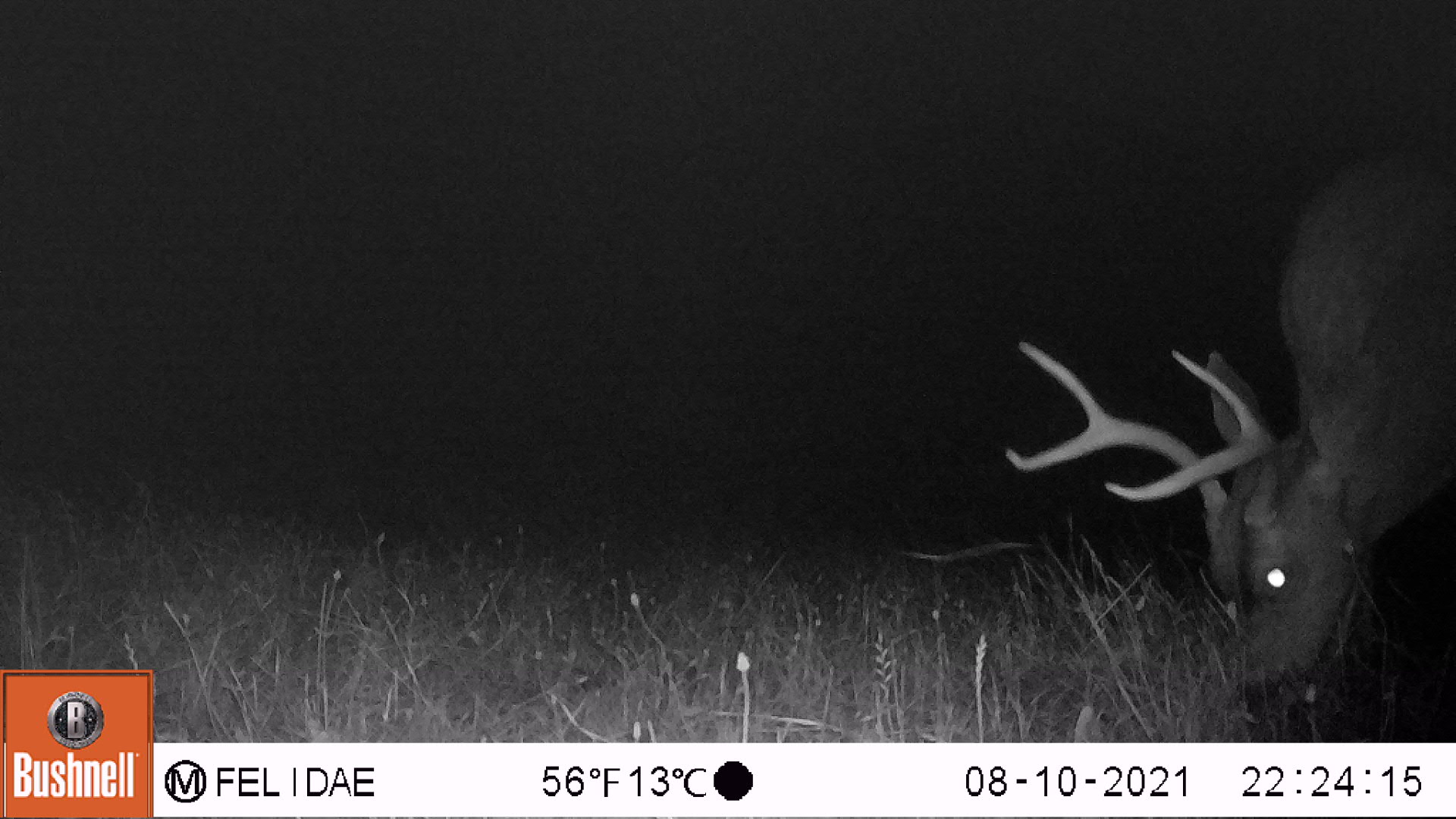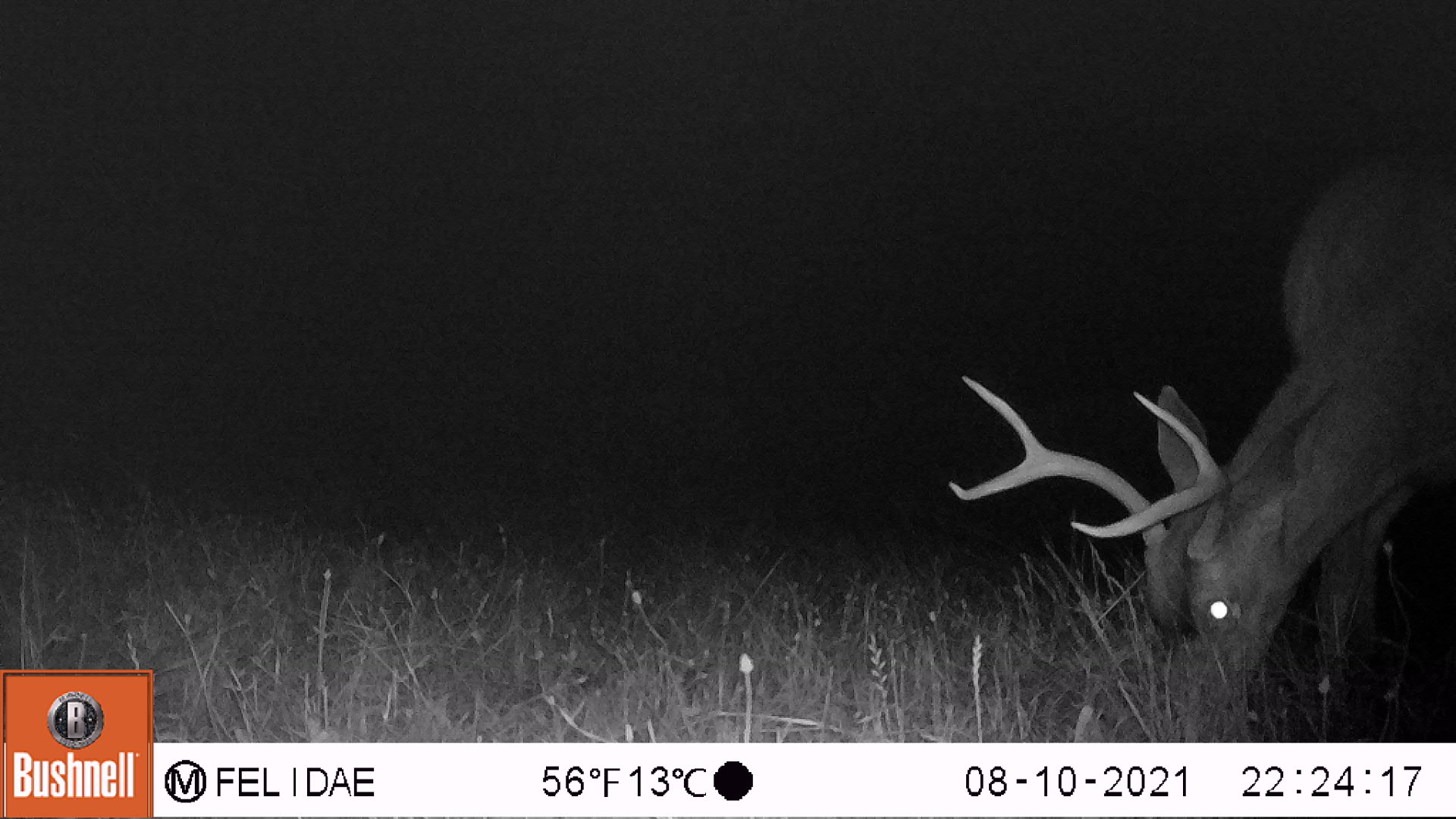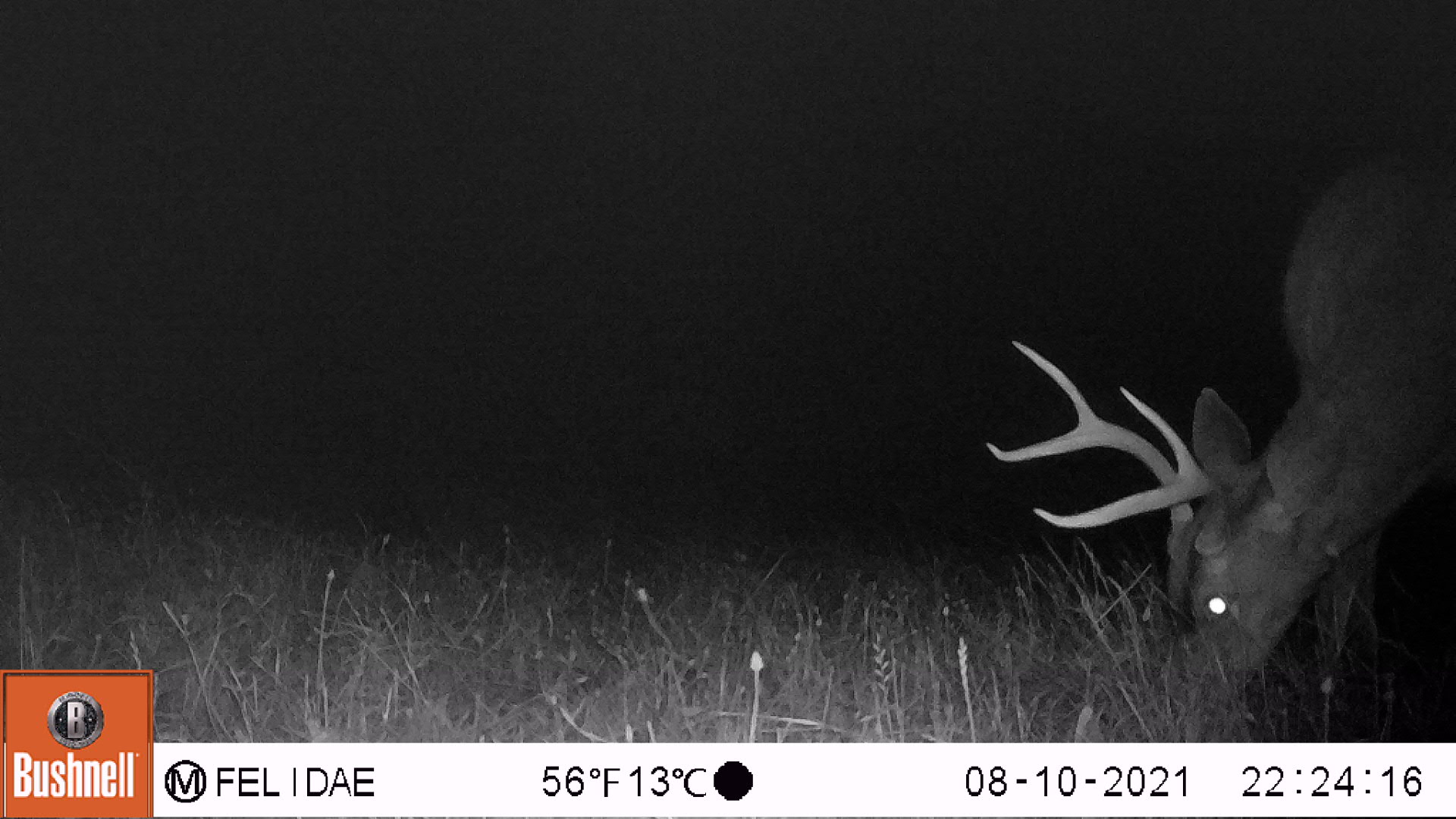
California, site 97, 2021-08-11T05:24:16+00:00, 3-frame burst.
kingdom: Animalia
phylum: Chordata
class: Mammalia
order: Artiodactyla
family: Cervidae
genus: Odocoileus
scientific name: Odocoileus hemionus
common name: mule deer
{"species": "mule deer (Odocoileus hemionus)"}